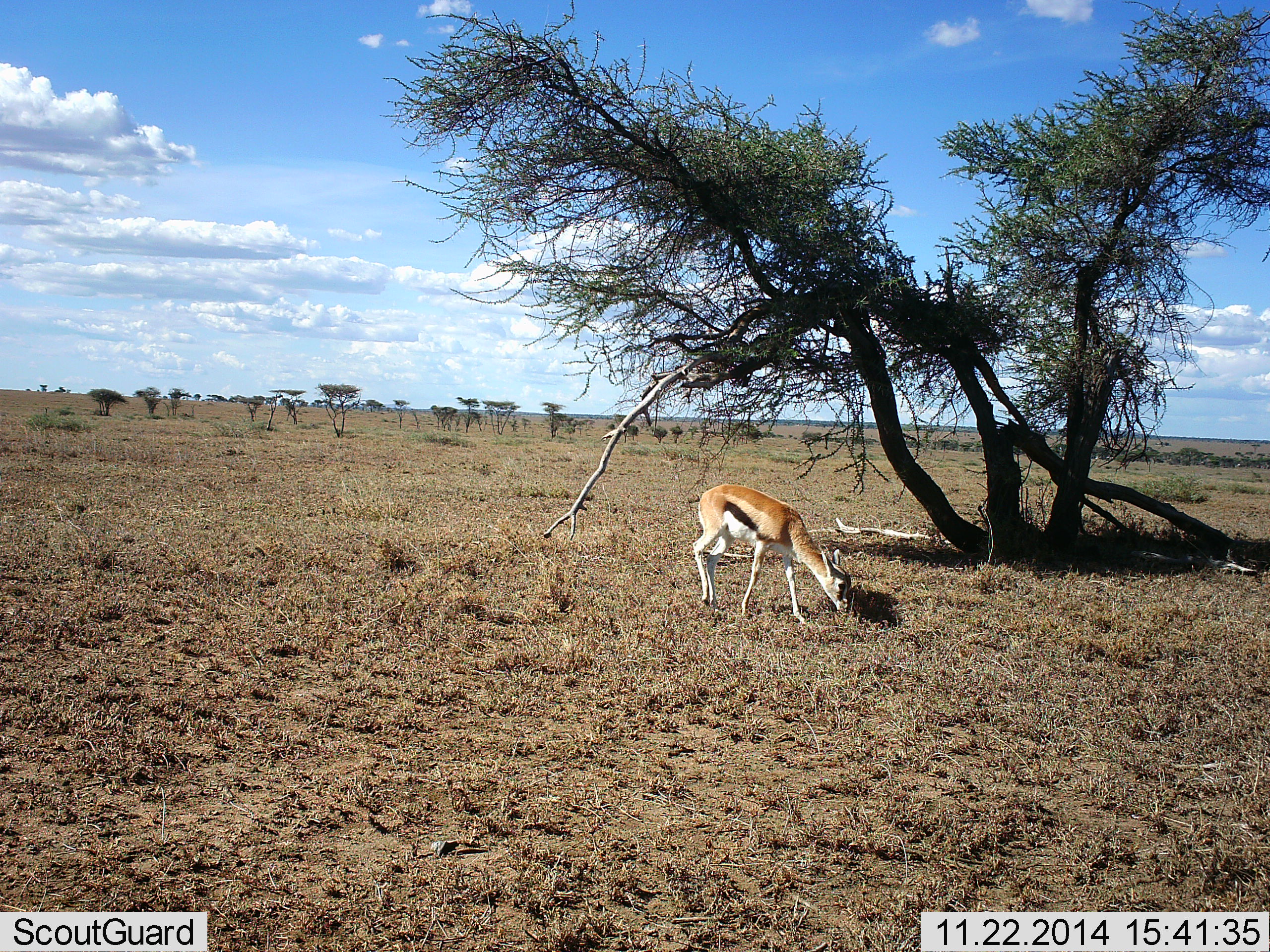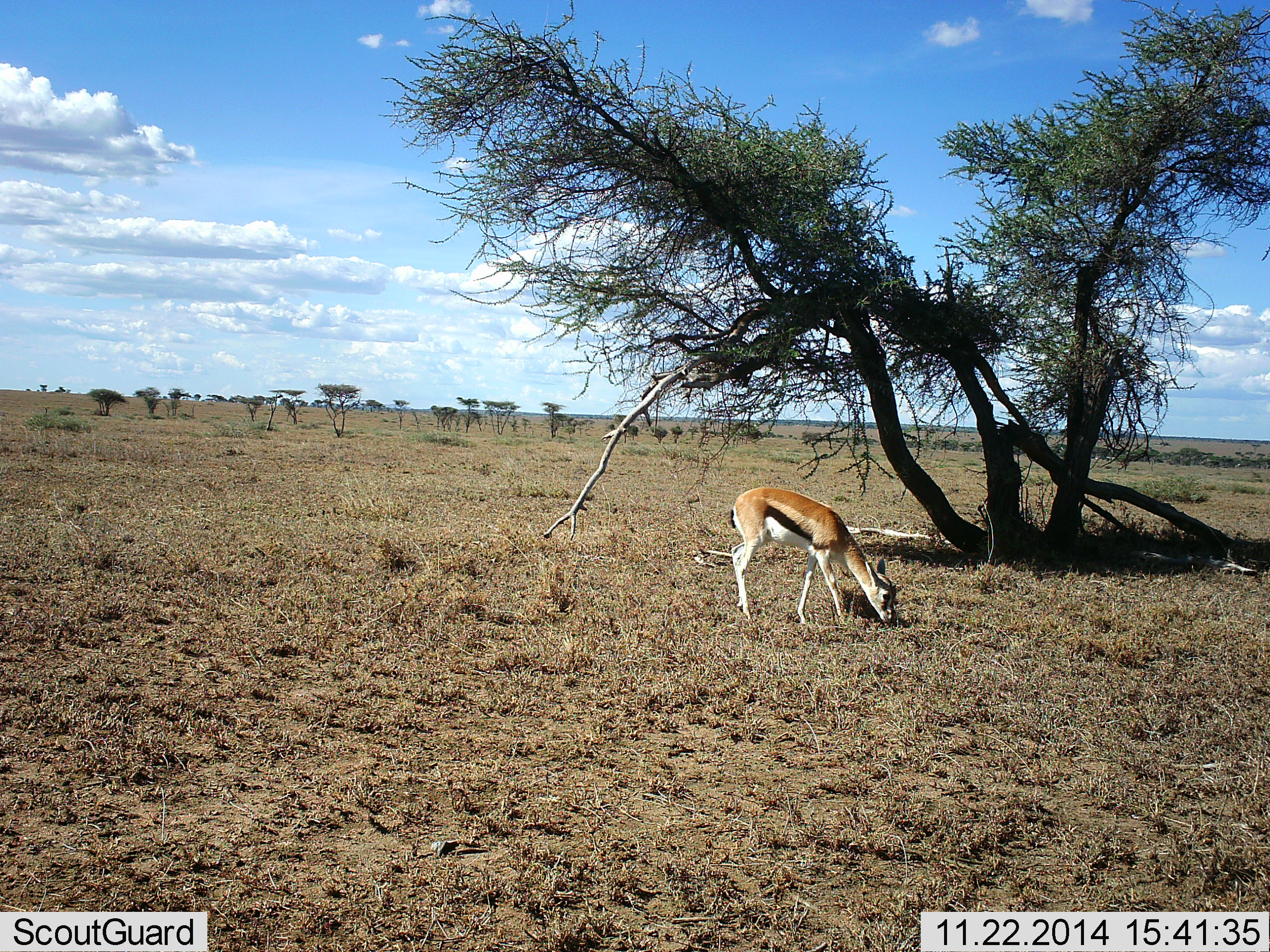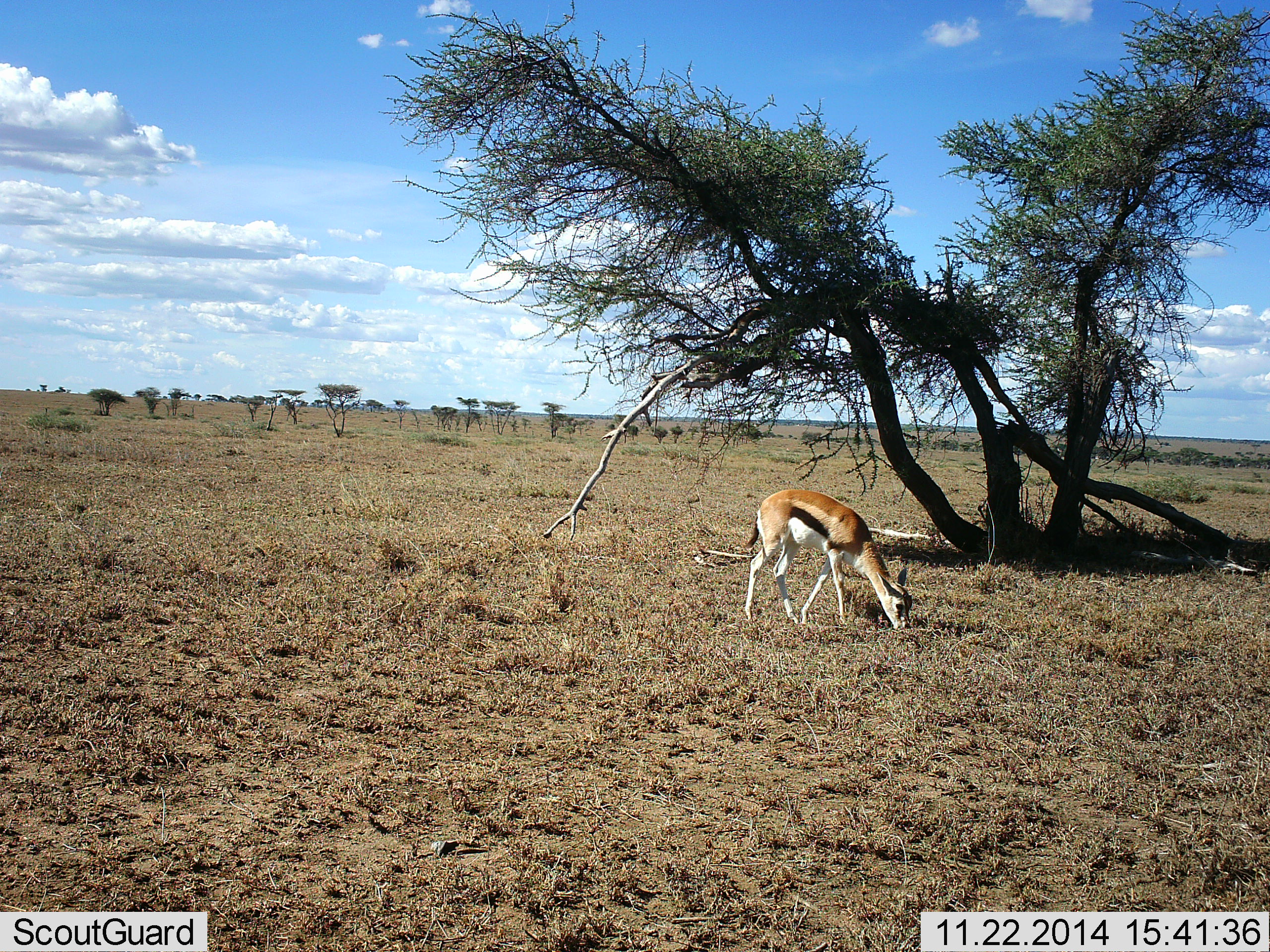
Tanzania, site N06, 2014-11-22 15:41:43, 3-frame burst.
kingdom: Animalia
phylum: Chordata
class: Mammalia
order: Artiodactyla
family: Bovidae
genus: Eudorcas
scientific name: Eudorcas thomsonii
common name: thomson's gazelle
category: gazellethomsons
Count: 1.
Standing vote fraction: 0%.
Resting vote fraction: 0%.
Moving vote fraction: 10%.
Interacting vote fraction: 0%.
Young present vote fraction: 10%.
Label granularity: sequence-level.